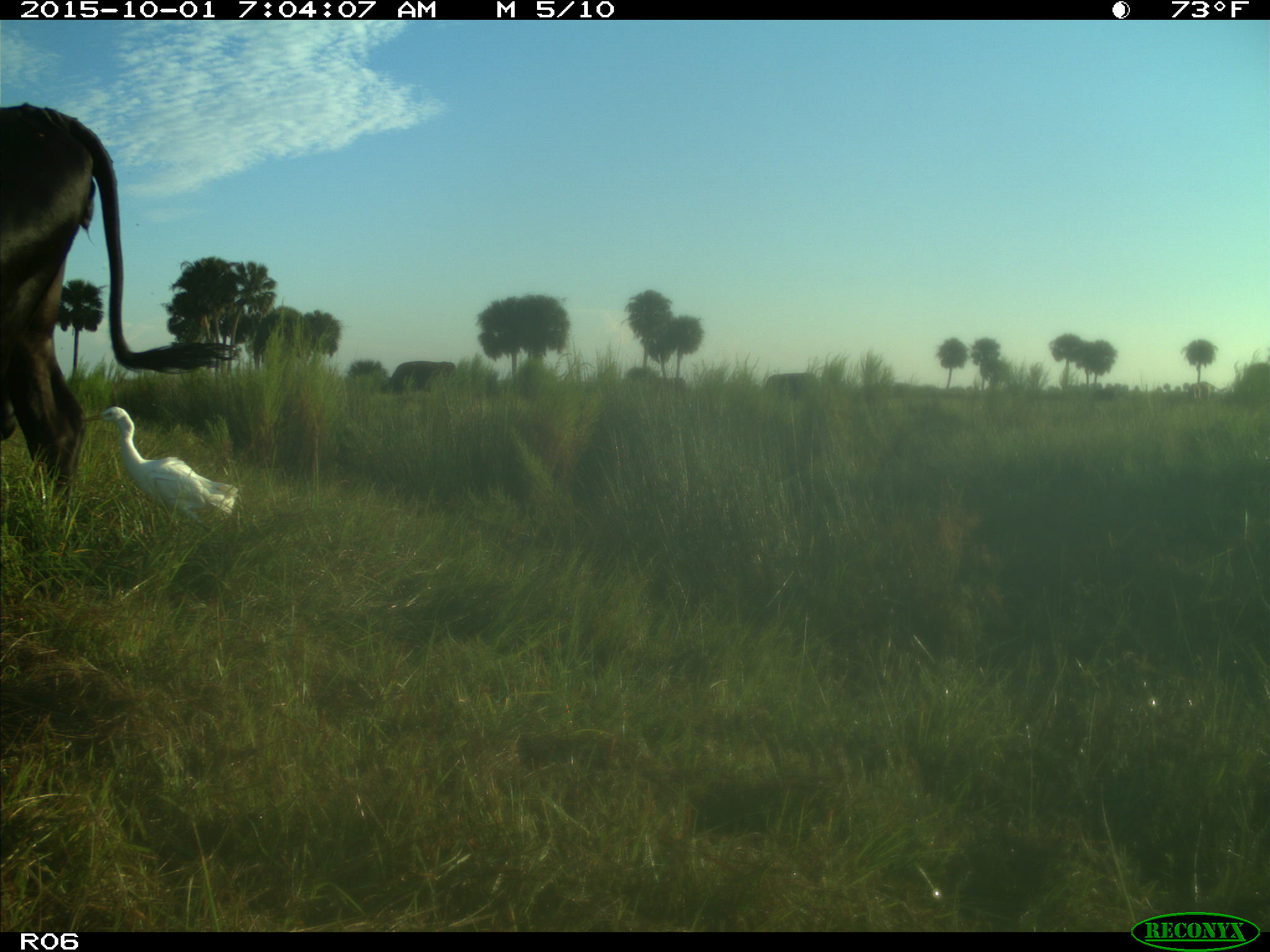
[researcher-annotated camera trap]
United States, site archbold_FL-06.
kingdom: Animalia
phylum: Chordata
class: Mammalia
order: Artiodactyla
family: Bovidae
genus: Bos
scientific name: Bos taurus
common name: domestic cow